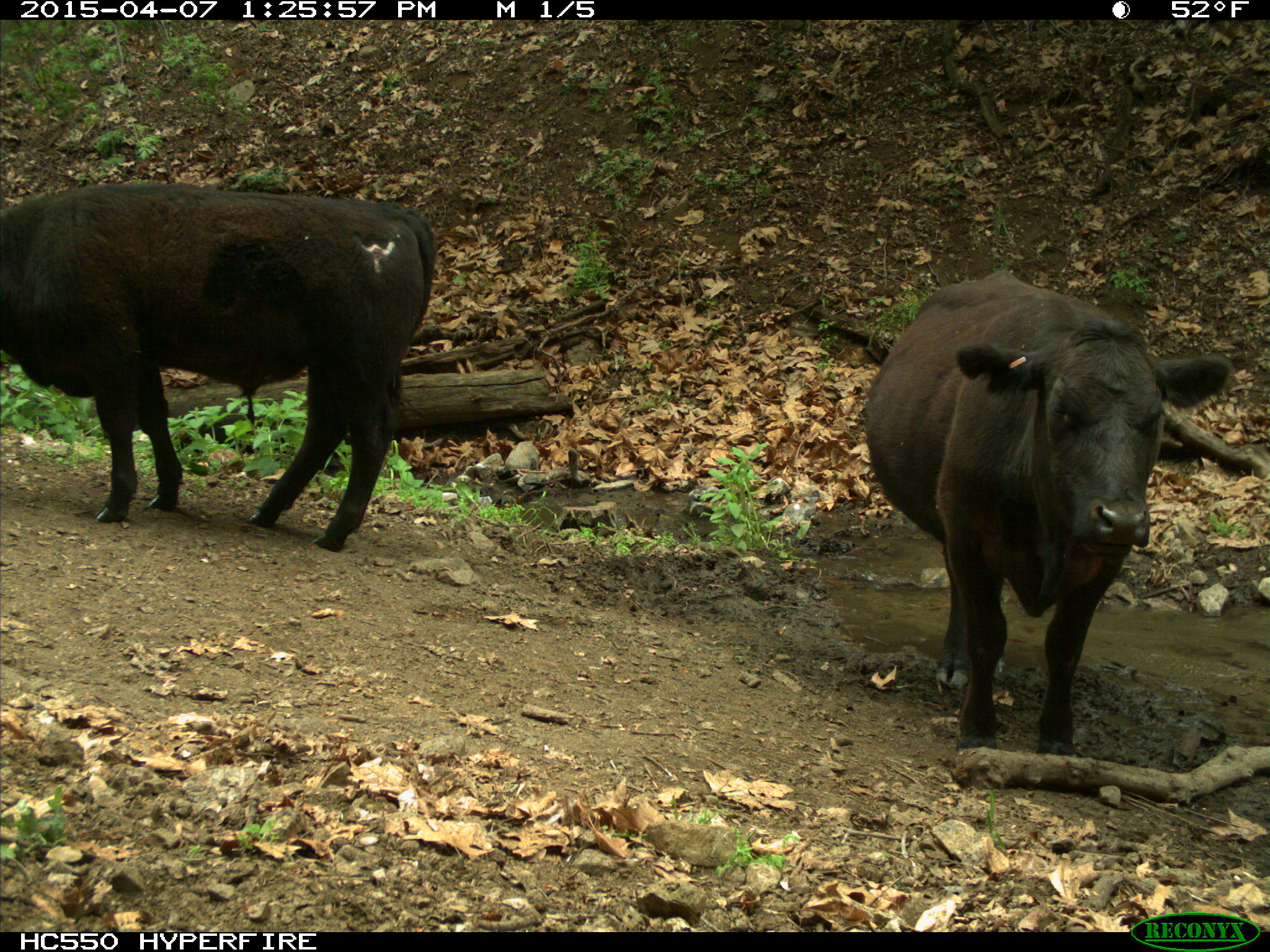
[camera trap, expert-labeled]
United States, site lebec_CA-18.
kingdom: Animalia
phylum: Chordata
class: Mammalia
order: Artiodactyla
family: Bovidae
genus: Bos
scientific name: Bos taurus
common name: domestic cow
Bos taurus (domestic cow).